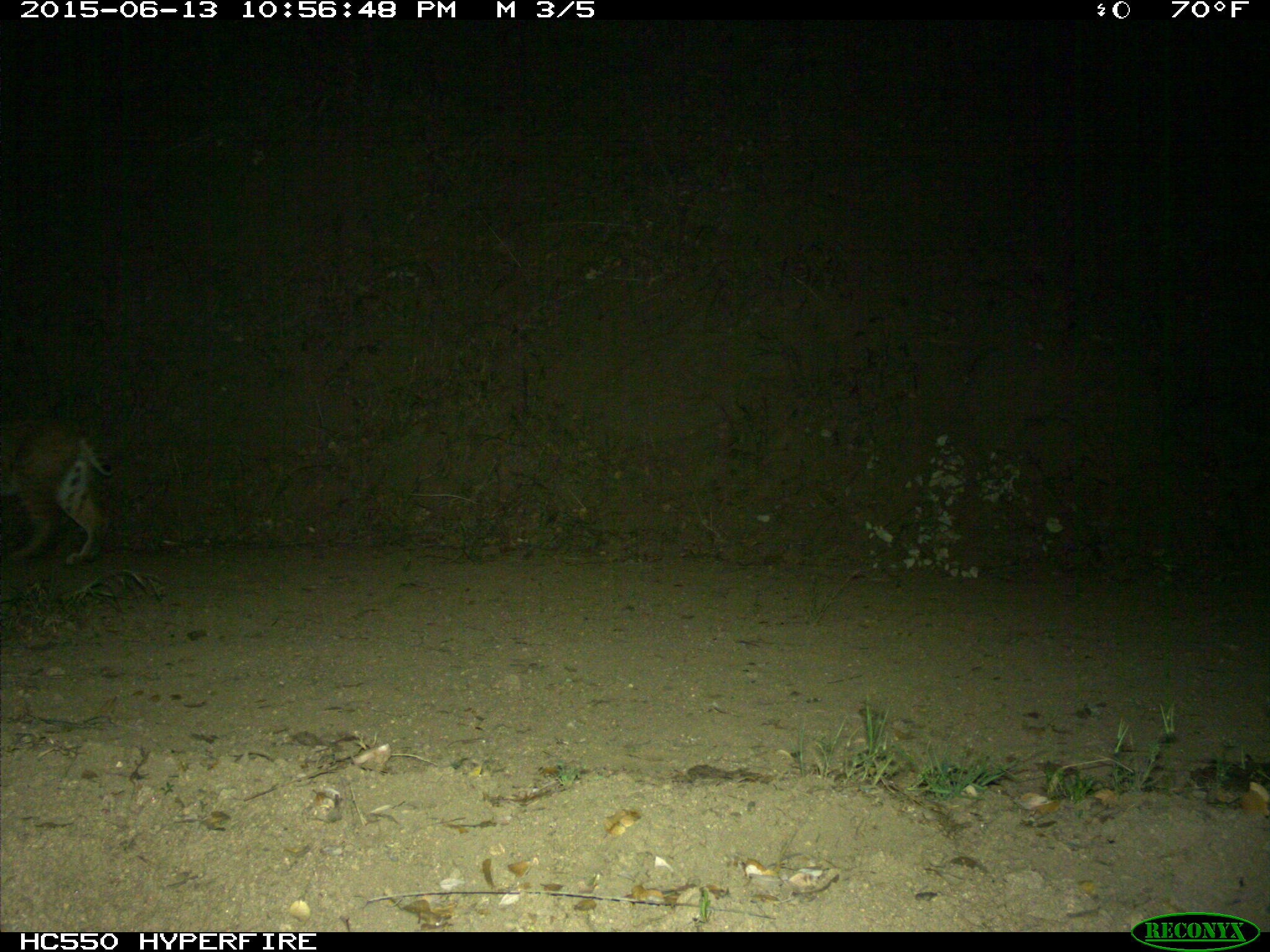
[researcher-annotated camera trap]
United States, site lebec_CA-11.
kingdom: Animalia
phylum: Chordata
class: Mammalia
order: Carnivora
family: Felidae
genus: Lynx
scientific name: Lynx rufus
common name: bobcat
Lynx rufus (bobcat).